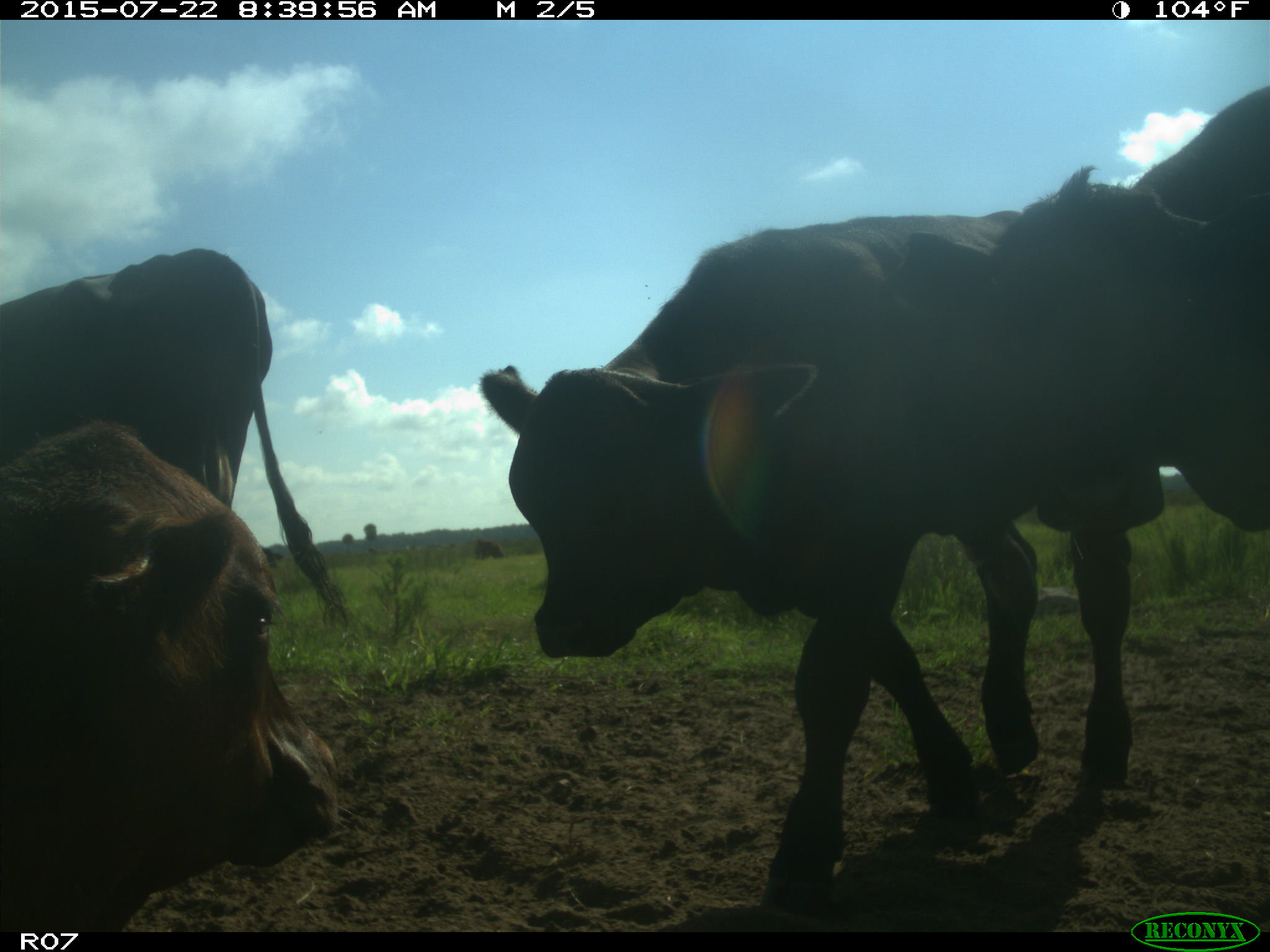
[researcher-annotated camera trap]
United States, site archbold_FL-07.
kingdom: Animalia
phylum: Chordata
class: Mammalia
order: Artiodactyla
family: Suidae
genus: Sus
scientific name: Sus scrofa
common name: wild boar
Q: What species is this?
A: Sus scrofa (wild boar).